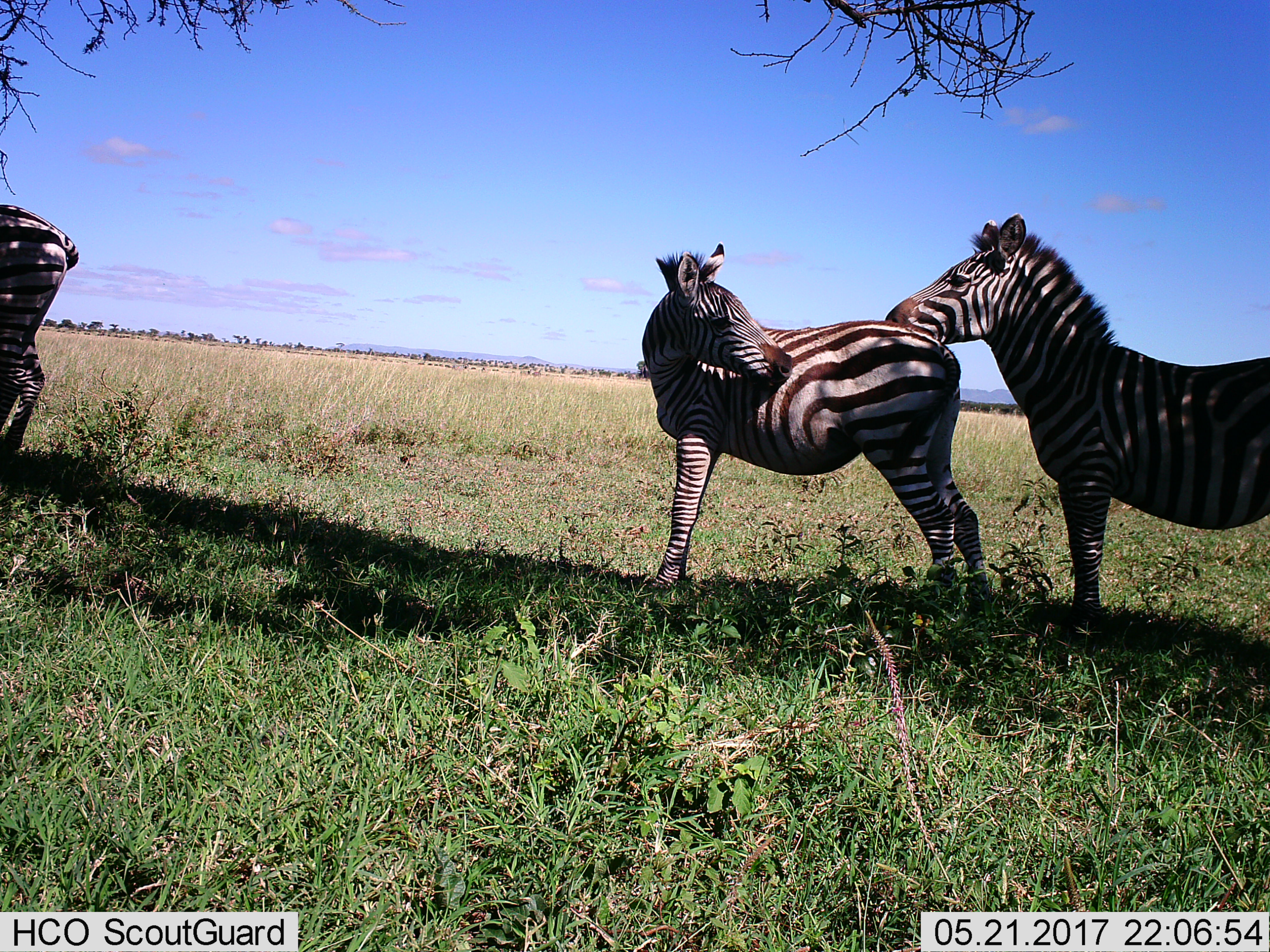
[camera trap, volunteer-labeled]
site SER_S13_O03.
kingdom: Animalia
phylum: Chordata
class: Mammalia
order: Perissodactyla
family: Equidae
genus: Equus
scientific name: Equus quagga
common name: plains zebra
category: zebraplains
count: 3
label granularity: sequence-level